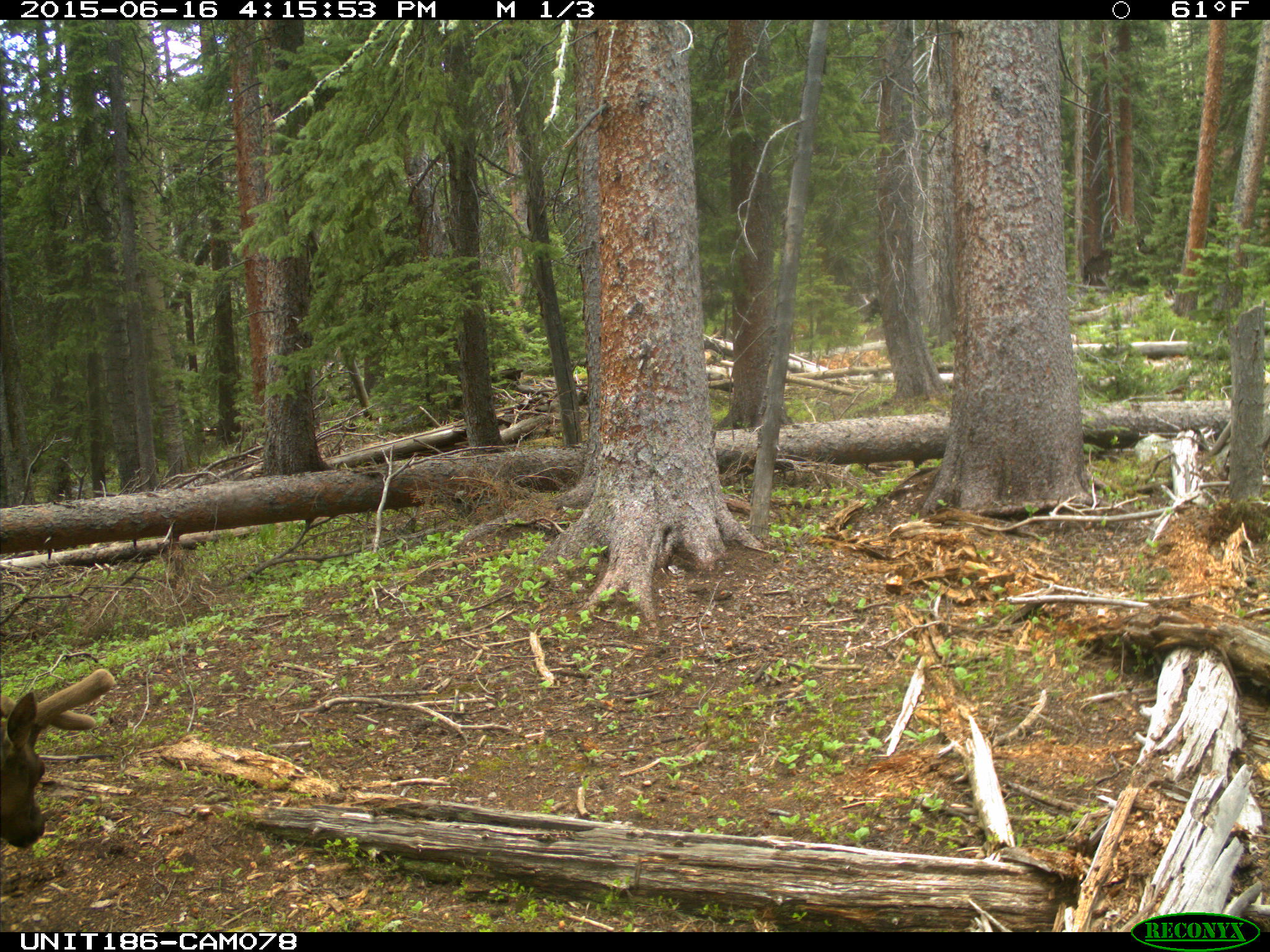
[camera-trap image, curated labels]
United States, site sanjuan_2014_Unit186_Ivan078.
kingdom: Animalia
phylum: Chordata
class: Mammalia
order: Artiodactyla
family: Cervidae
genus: Cervus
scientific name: Cervus elaphus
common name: red deer